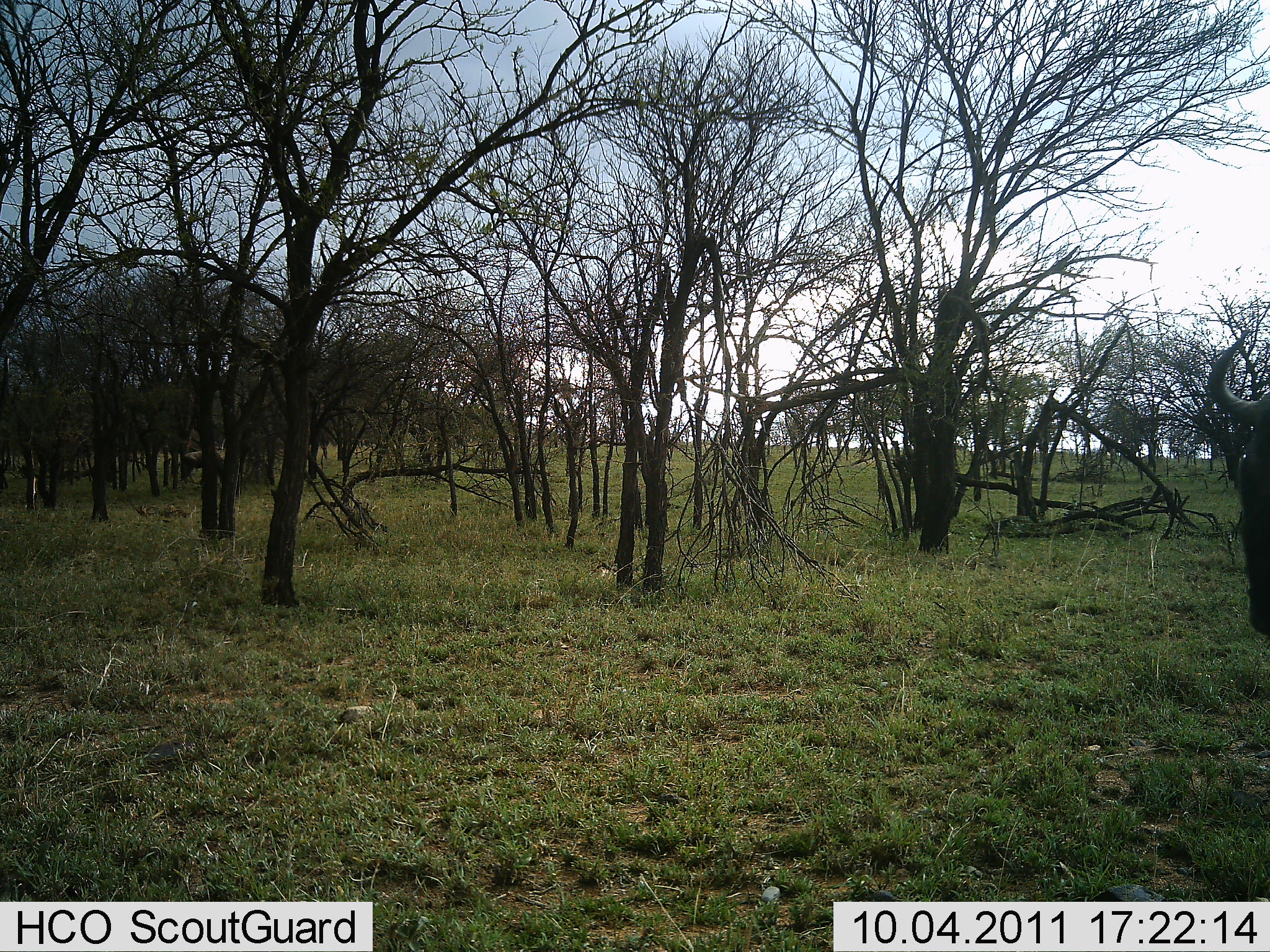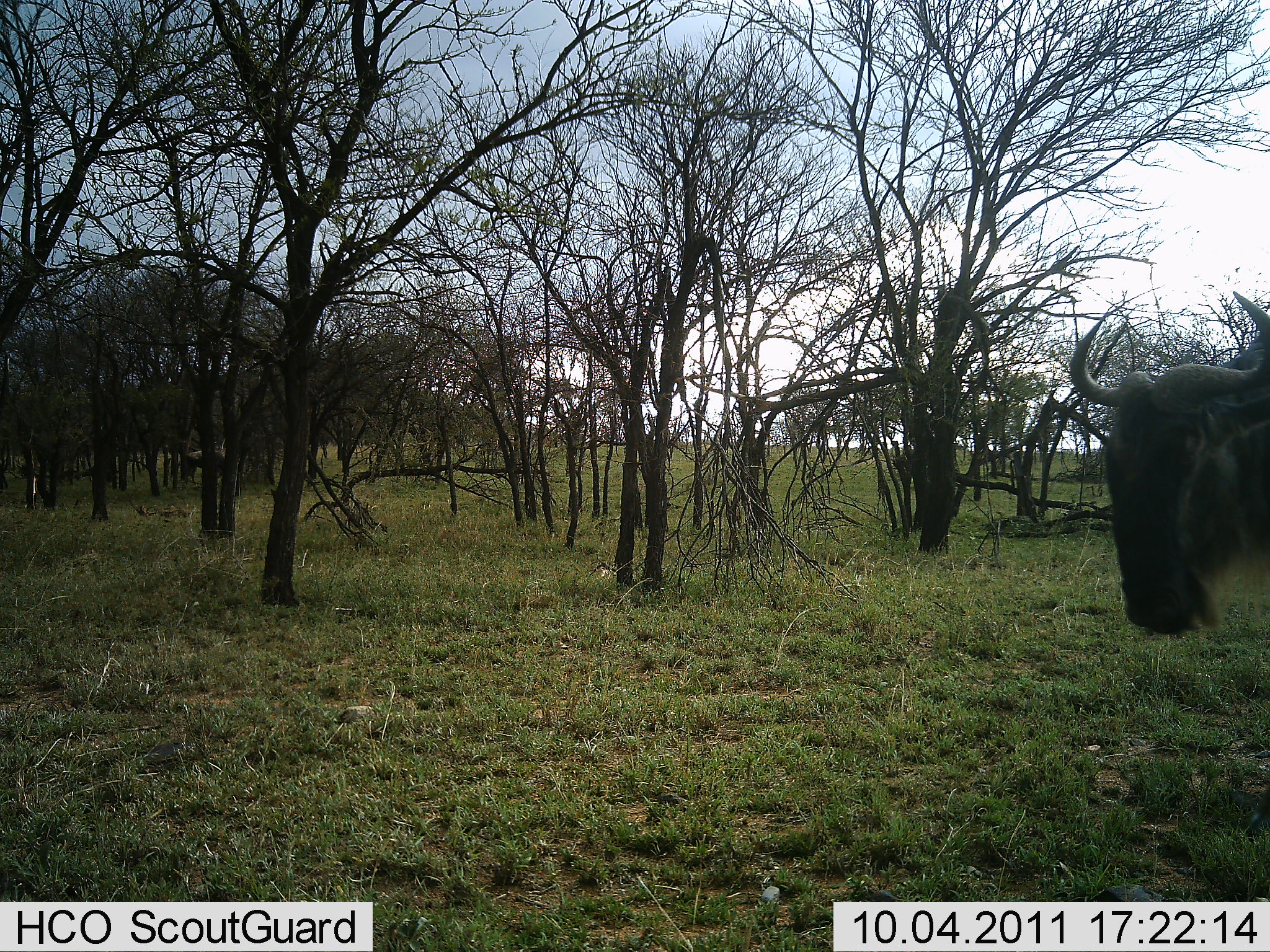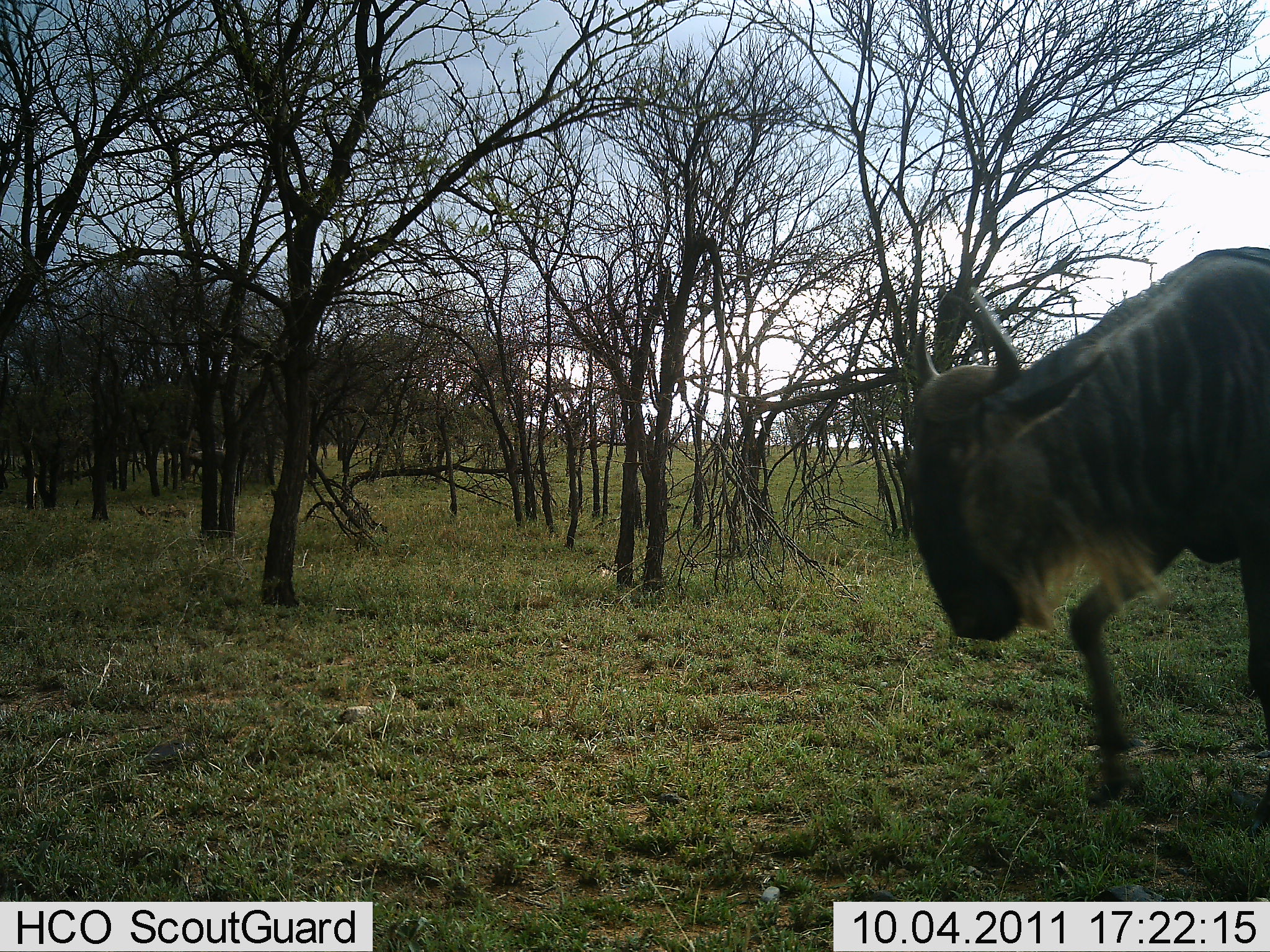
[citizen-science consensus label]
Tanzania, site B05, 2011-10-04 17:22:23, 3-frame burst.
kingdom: Animalia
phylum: Chordata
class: Mammalia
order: Artiodactyla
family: Bovidae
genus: Connochaetes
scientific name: Connochaetes taurinus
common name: blue wildebeest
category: wildebeest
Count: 1.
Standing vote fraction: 7%.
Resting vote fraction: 0%.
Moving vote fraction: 93%.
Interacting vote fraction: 0%.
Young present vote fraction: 0%.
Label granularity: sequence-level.